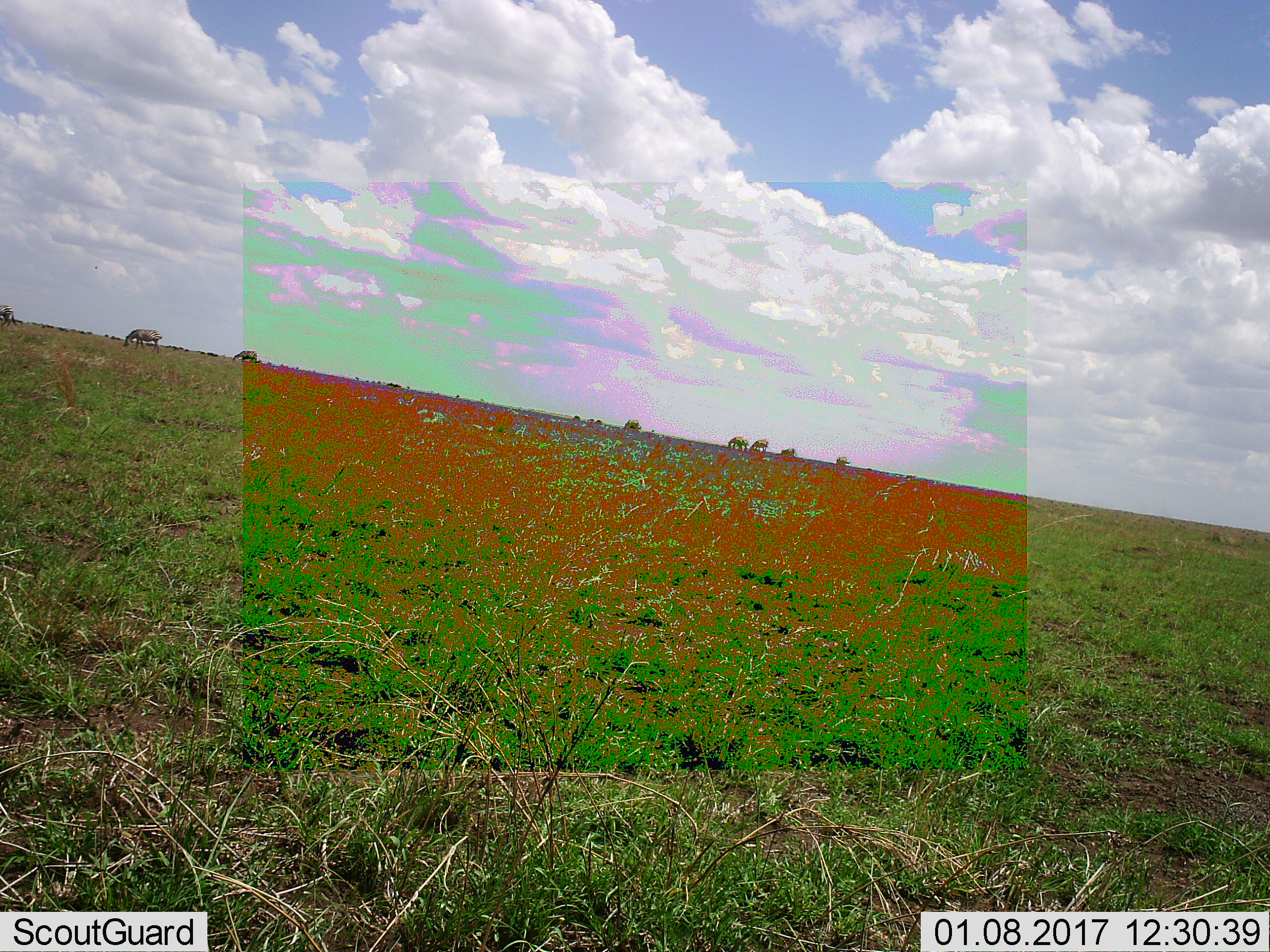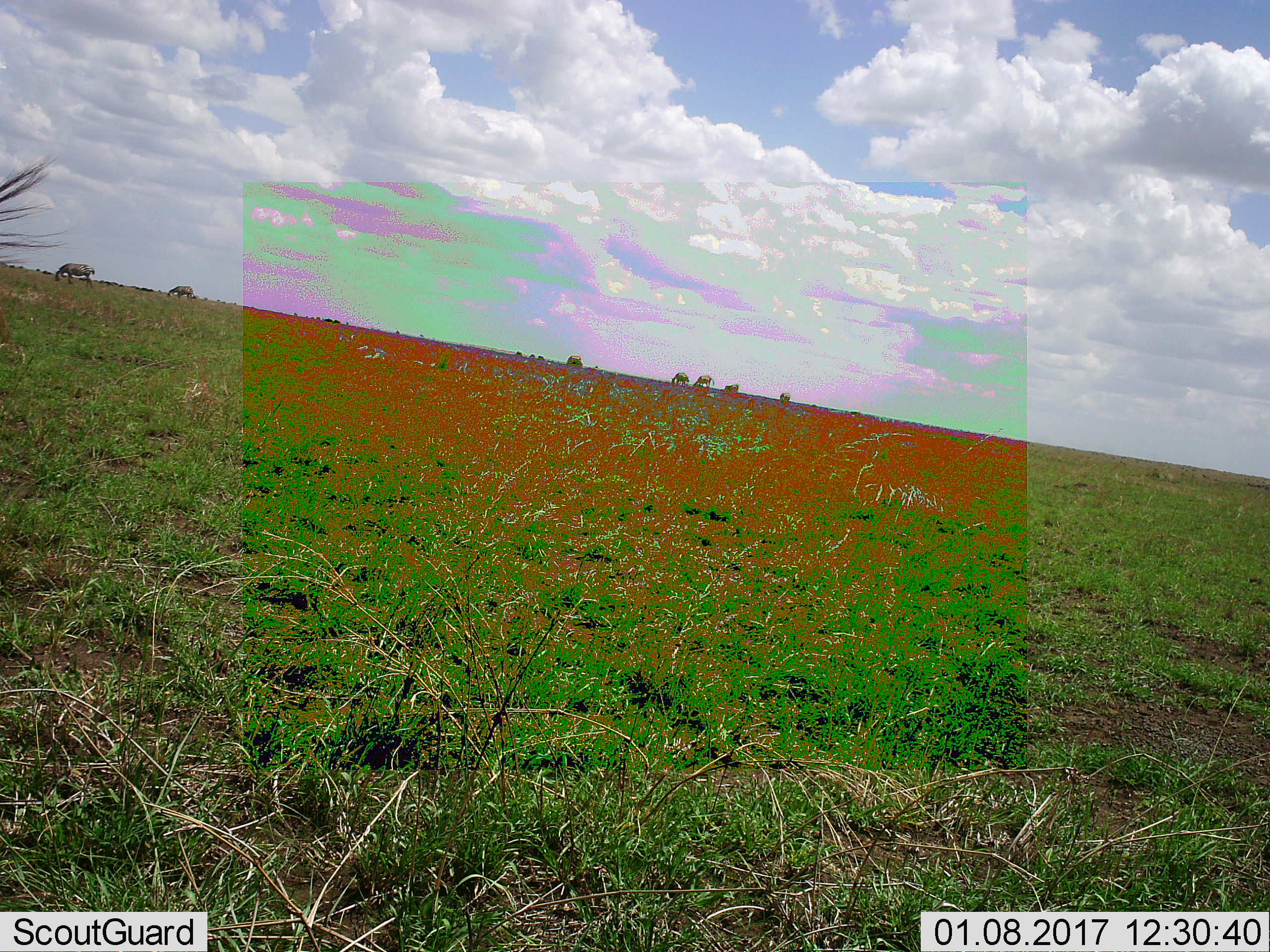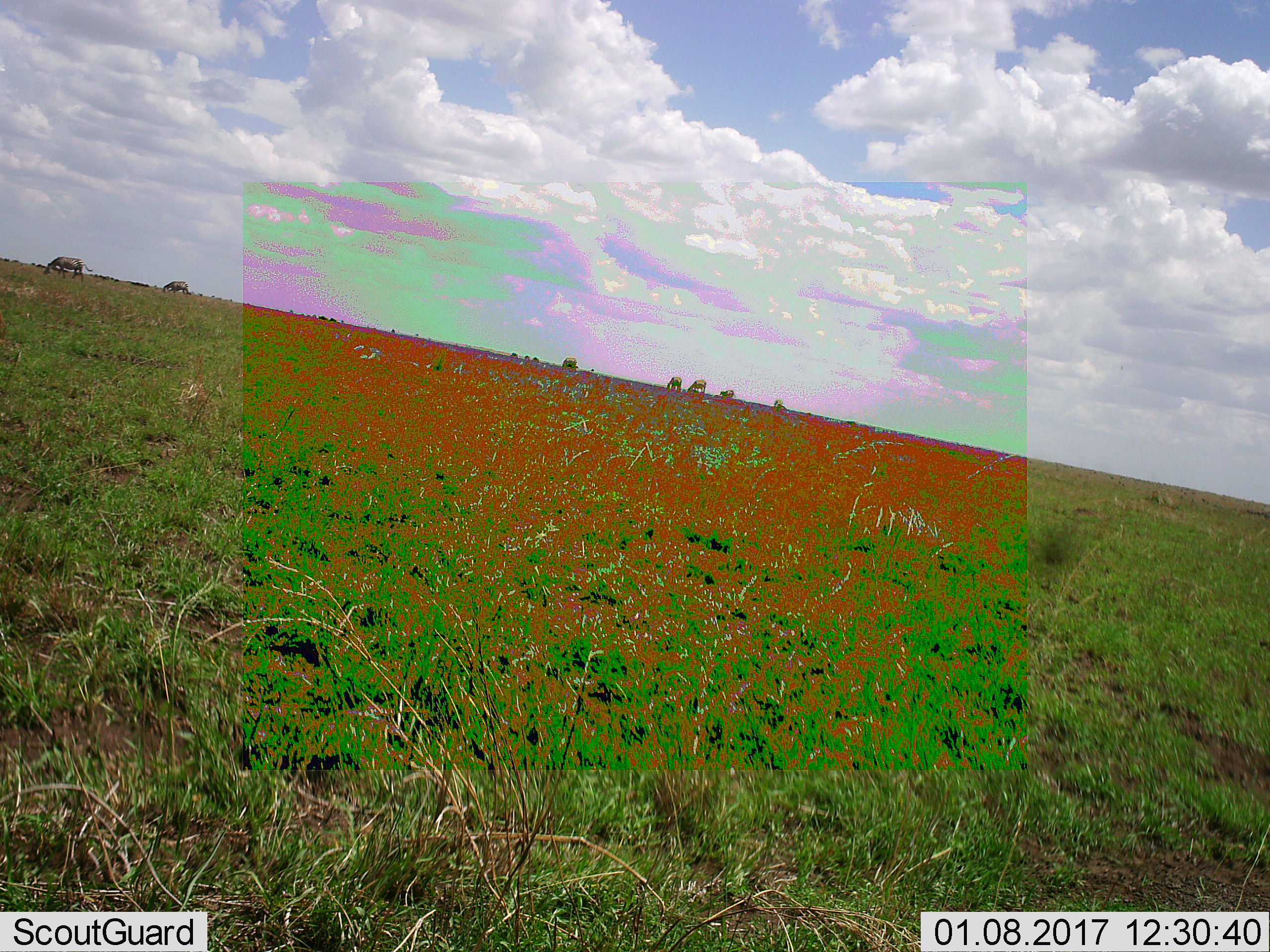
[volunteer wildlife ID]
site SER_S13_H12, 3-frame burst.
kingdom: Animalia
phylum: Chordata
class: Mammalia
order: Perissodactyla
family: Equidae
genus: Equus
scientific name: Equus quagga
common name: plains zebra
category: zebraplains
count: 7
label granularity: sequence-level